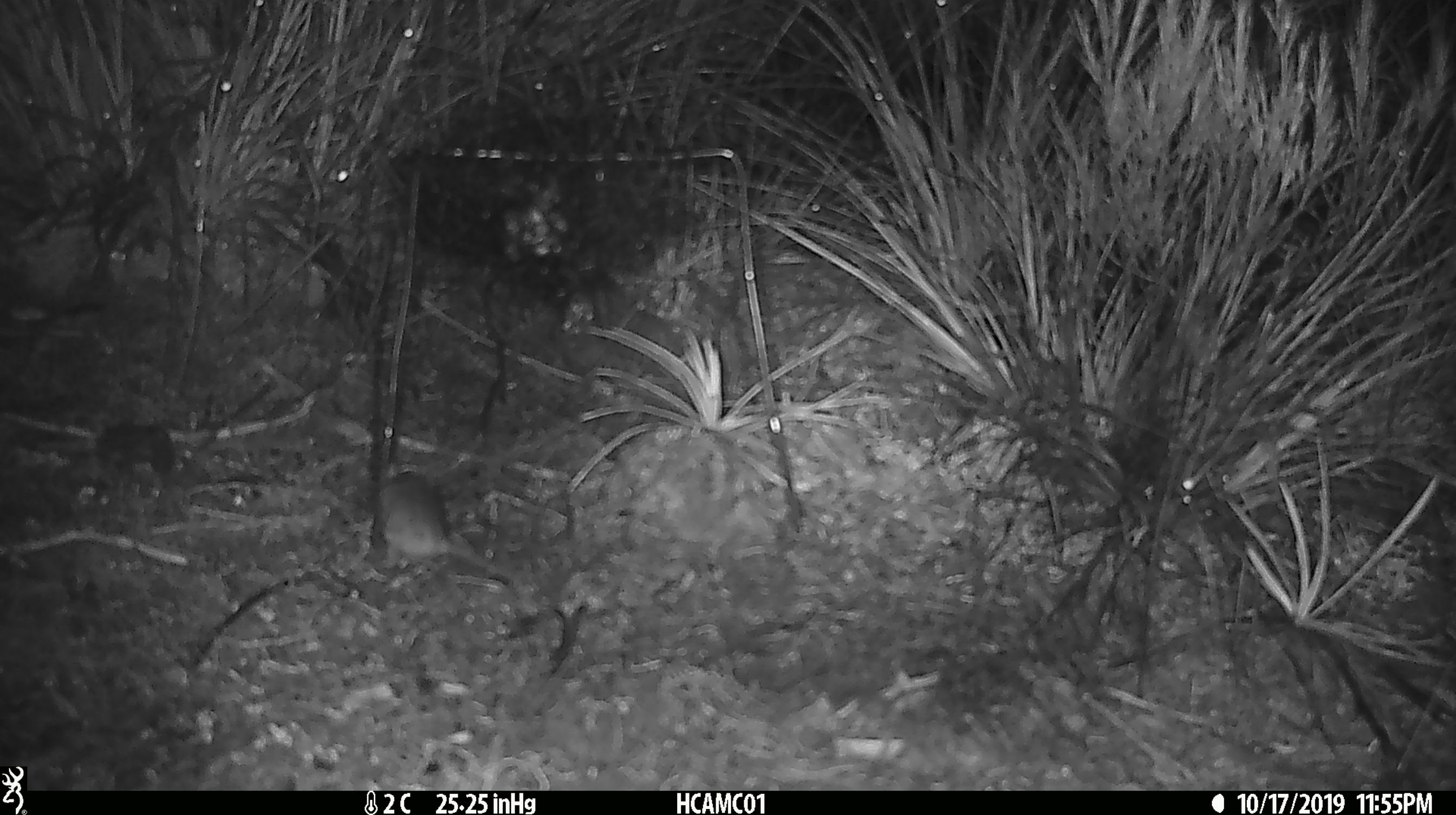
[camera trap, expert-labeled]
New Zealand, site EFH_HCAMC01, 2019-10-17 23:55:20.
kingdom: Animalia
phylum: Chordata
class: Mammalia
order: Rodentia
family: Muridae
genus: Mus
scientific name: Mus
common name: mouse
Mouse (Mus).